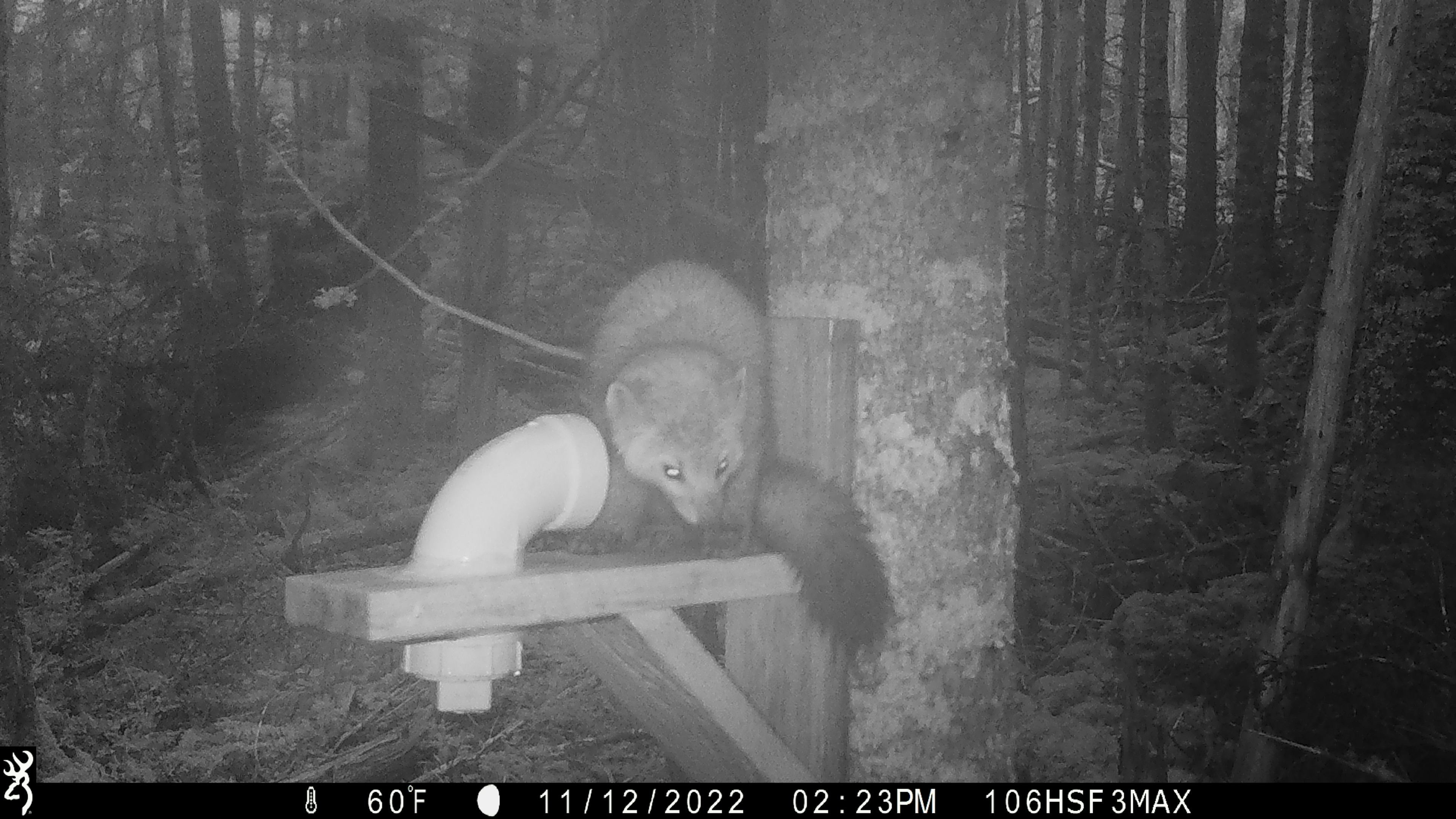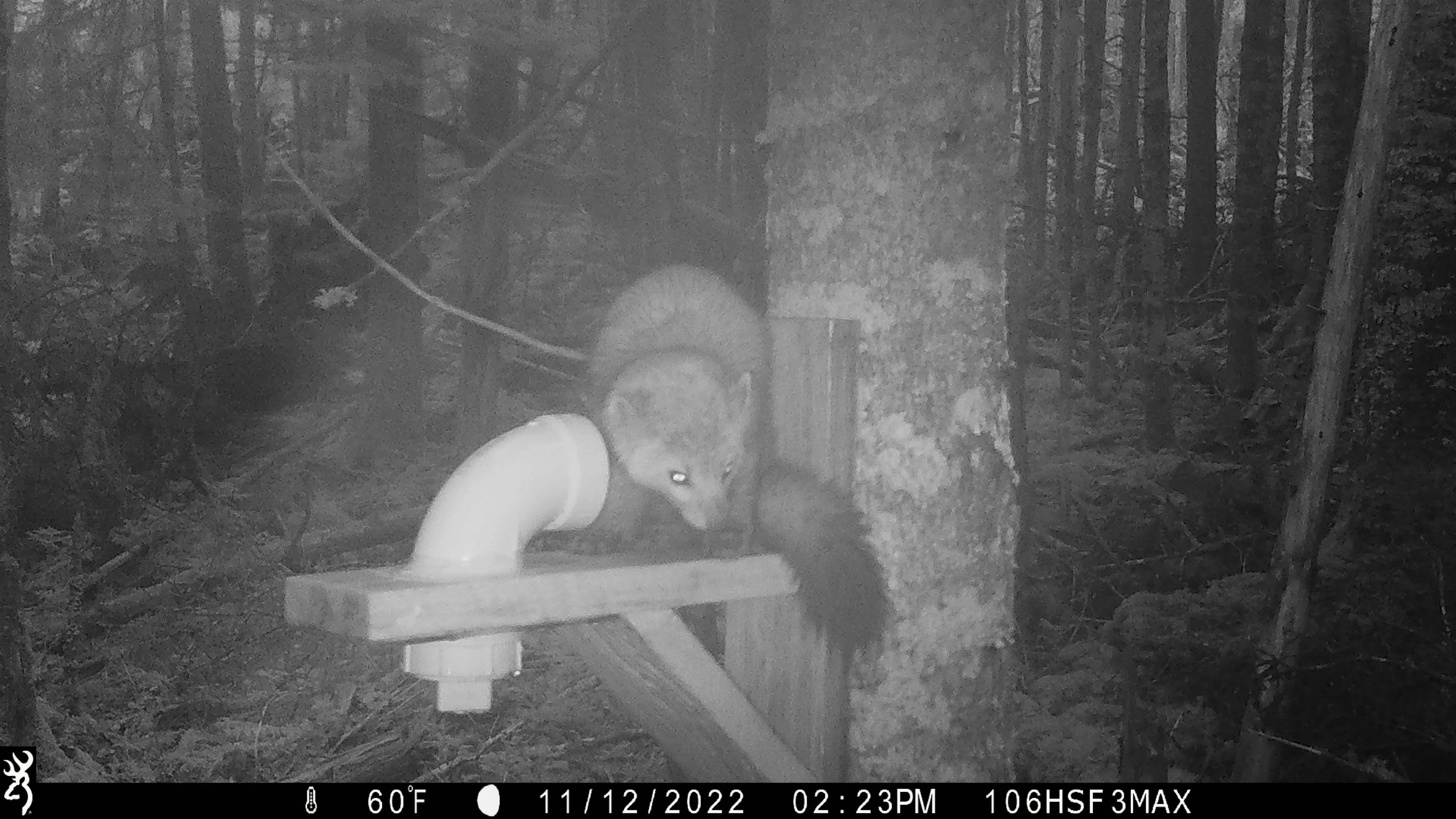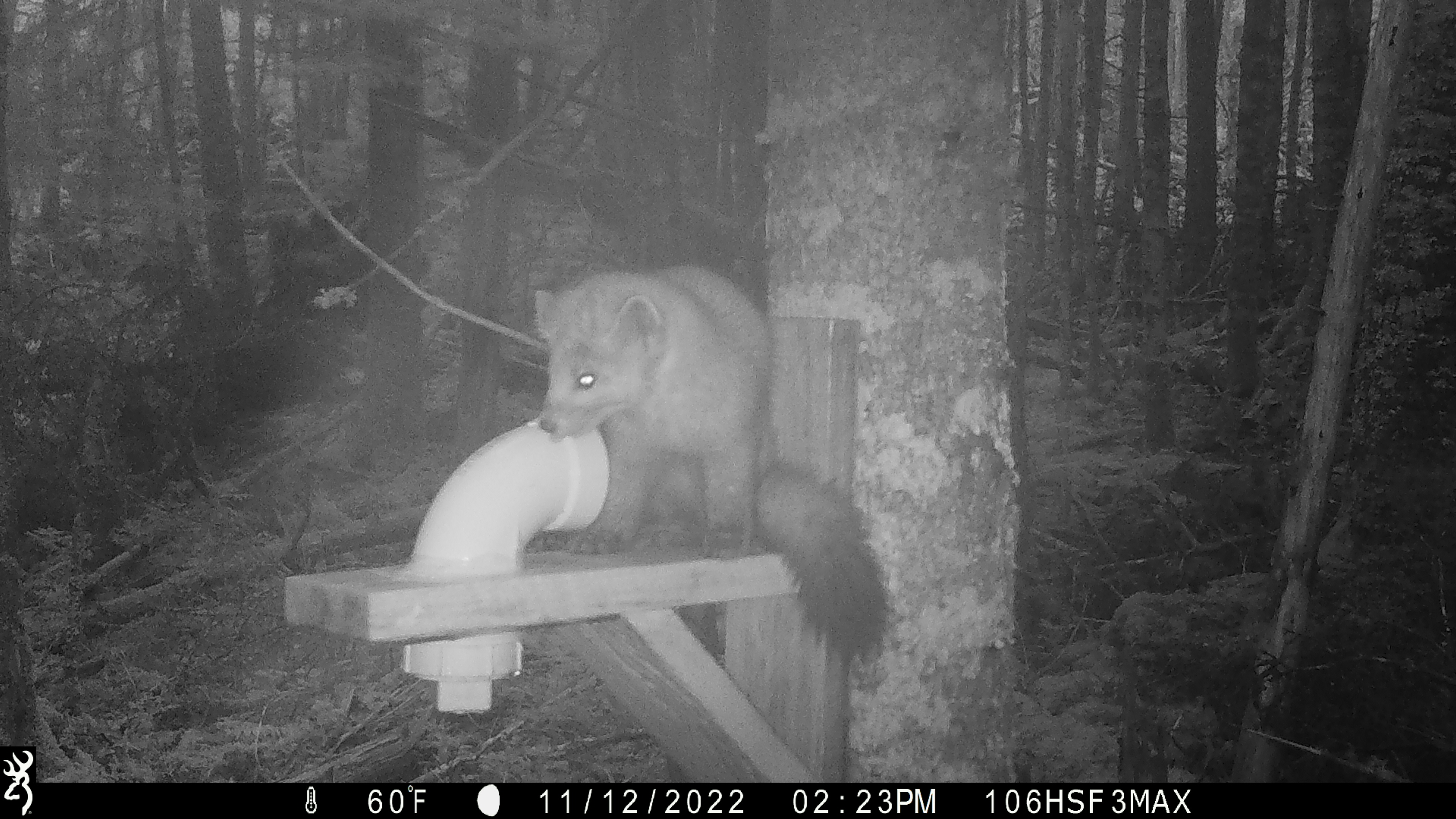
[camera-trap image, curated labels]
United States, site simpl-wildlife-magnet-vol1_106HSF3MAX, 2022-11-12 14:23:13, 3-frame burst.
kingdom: Animalia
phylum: Chordata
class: Mammalia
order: Carnivora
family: Mustelidae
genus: Martes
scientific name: Martes americana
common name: american marten